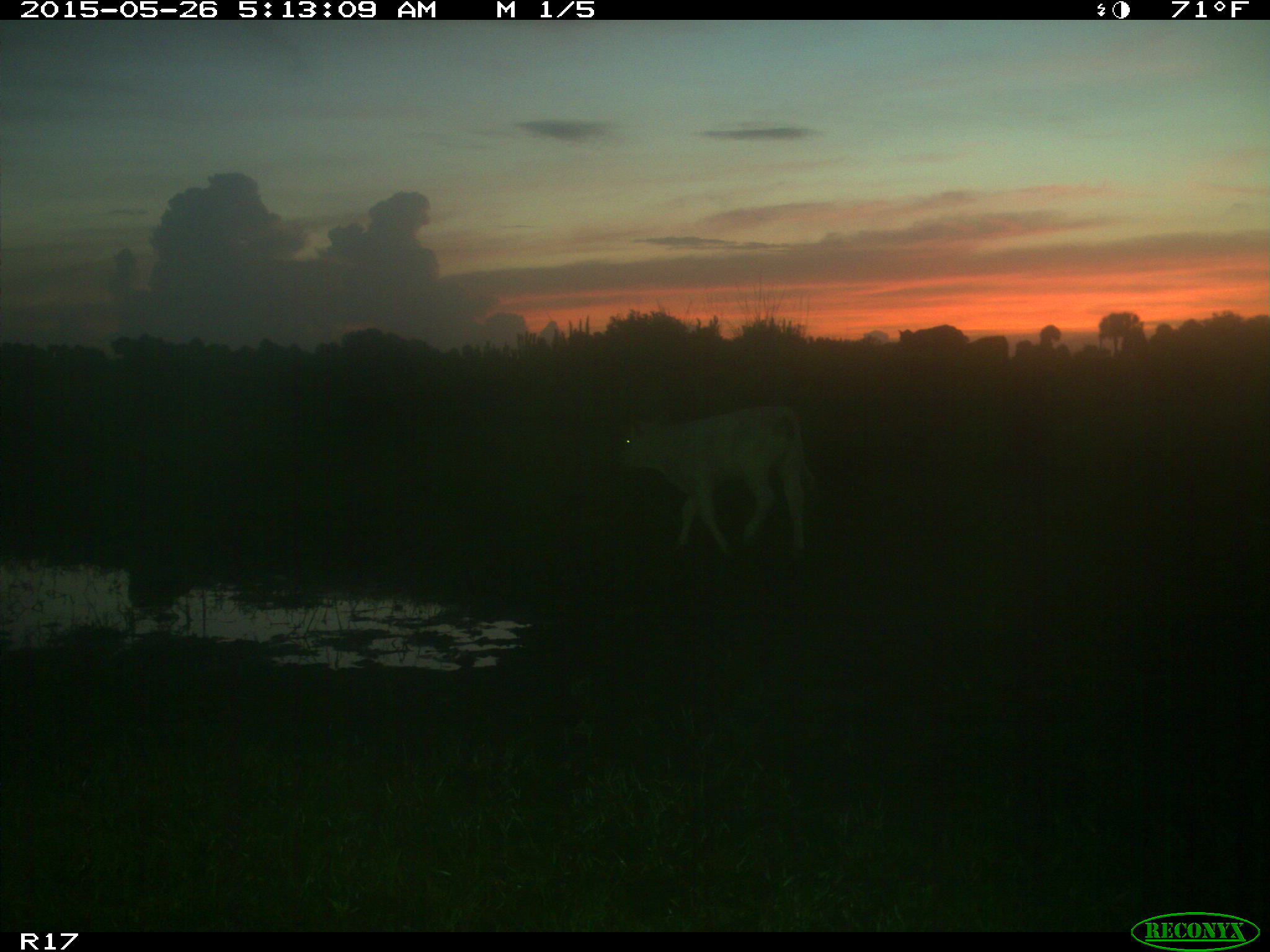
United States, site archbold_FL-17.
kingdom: Animalia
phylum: Chordata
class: Mammalia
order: Artiodactyla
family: Bovidae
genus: Bos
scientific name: Bos taurus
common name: domestic cow